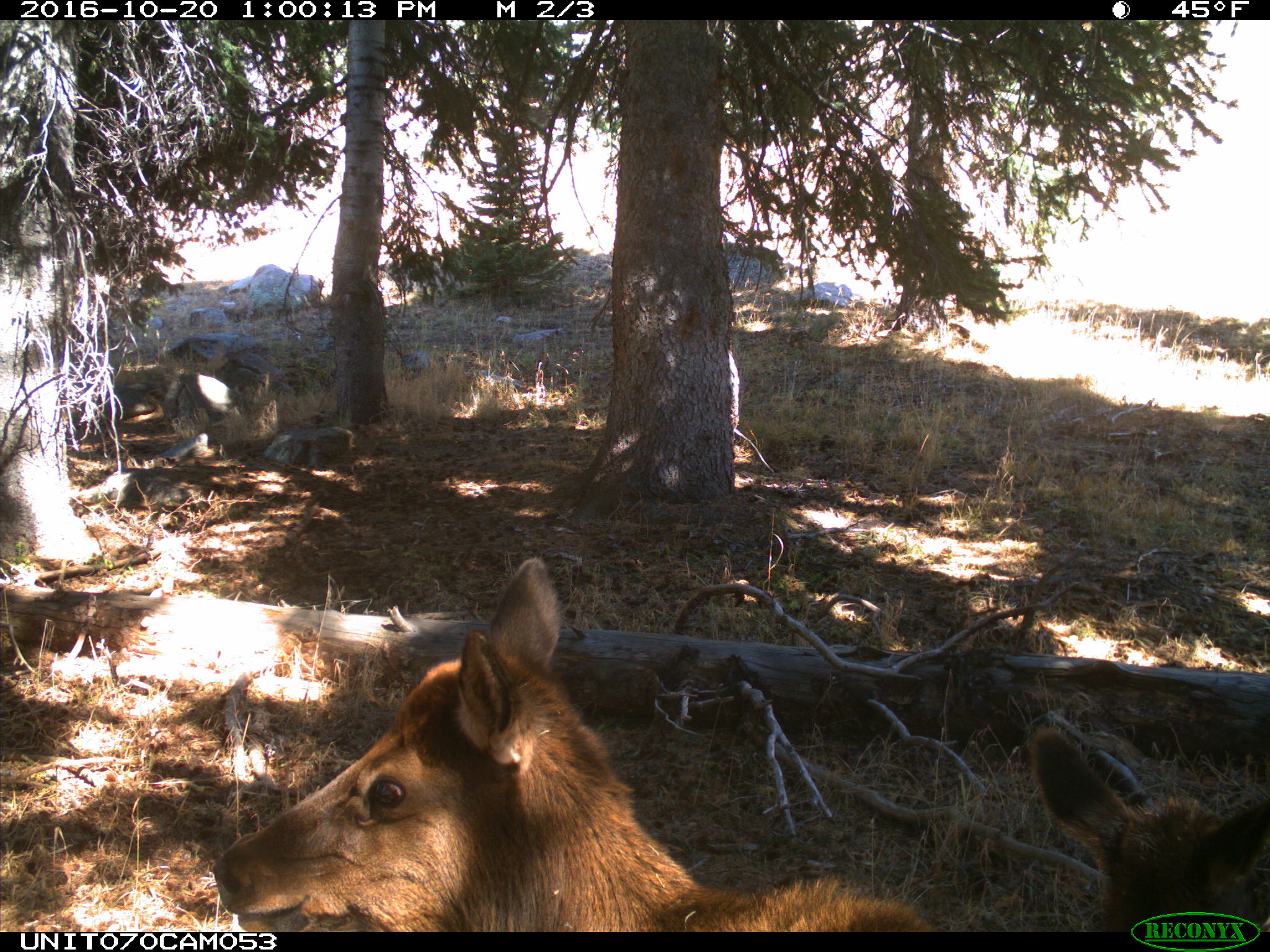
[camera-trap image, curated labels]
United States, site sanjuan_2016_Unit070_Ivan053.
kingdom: Animalia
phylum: Chordata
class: Mammalia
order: Artiodactyla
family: Cervidae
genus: Cervus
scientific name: Cervus elaphus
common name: red deer